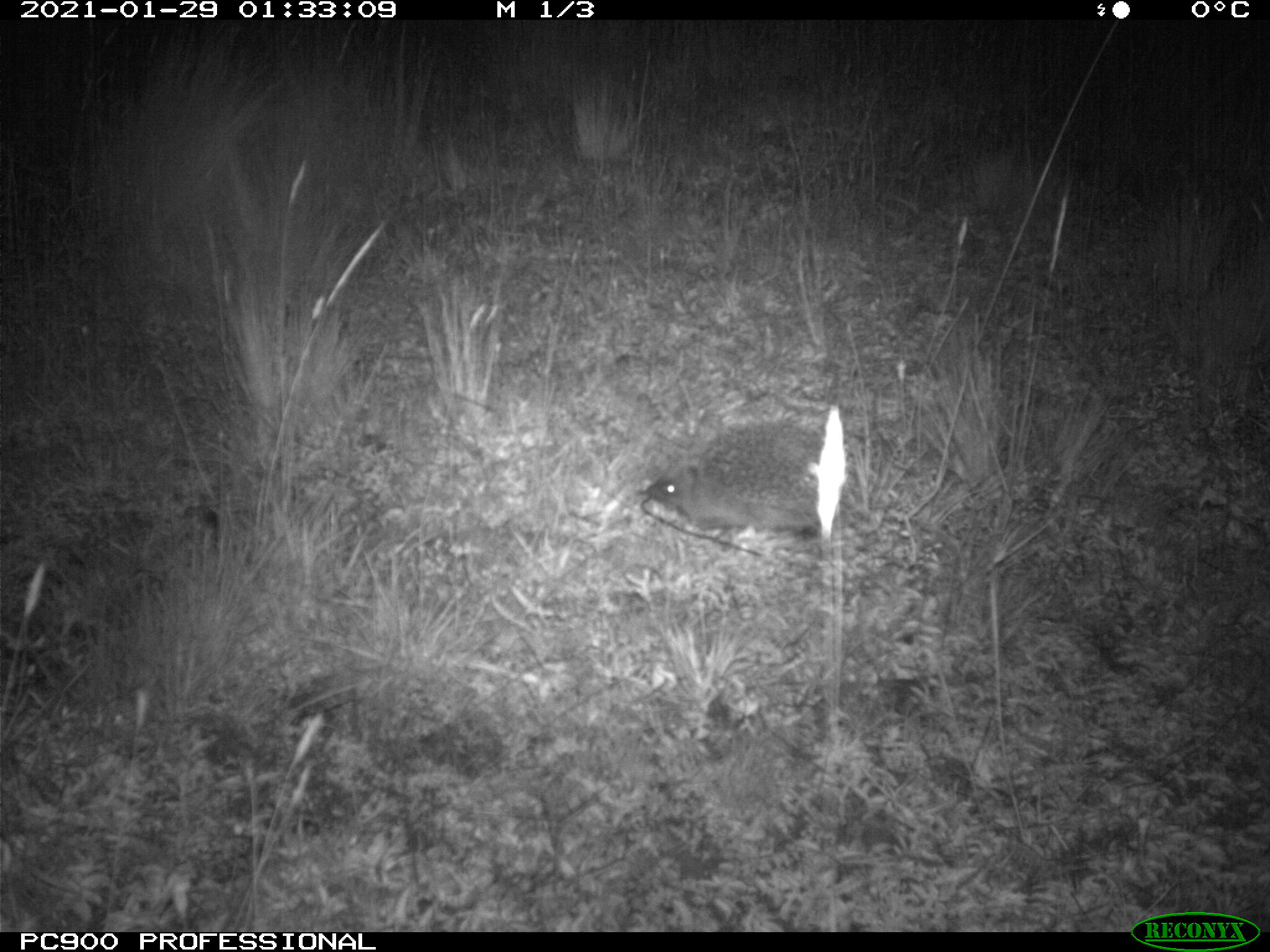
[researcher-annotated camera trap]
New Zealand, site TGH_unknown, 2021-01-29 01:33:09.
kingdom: Animalia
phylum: Chordata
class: Mammalia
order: Eulipotyphla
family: Erinaceidae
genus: Erinaceus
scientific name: Erinaceus europaeus europaeus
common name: european hedgehog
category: hedgehog